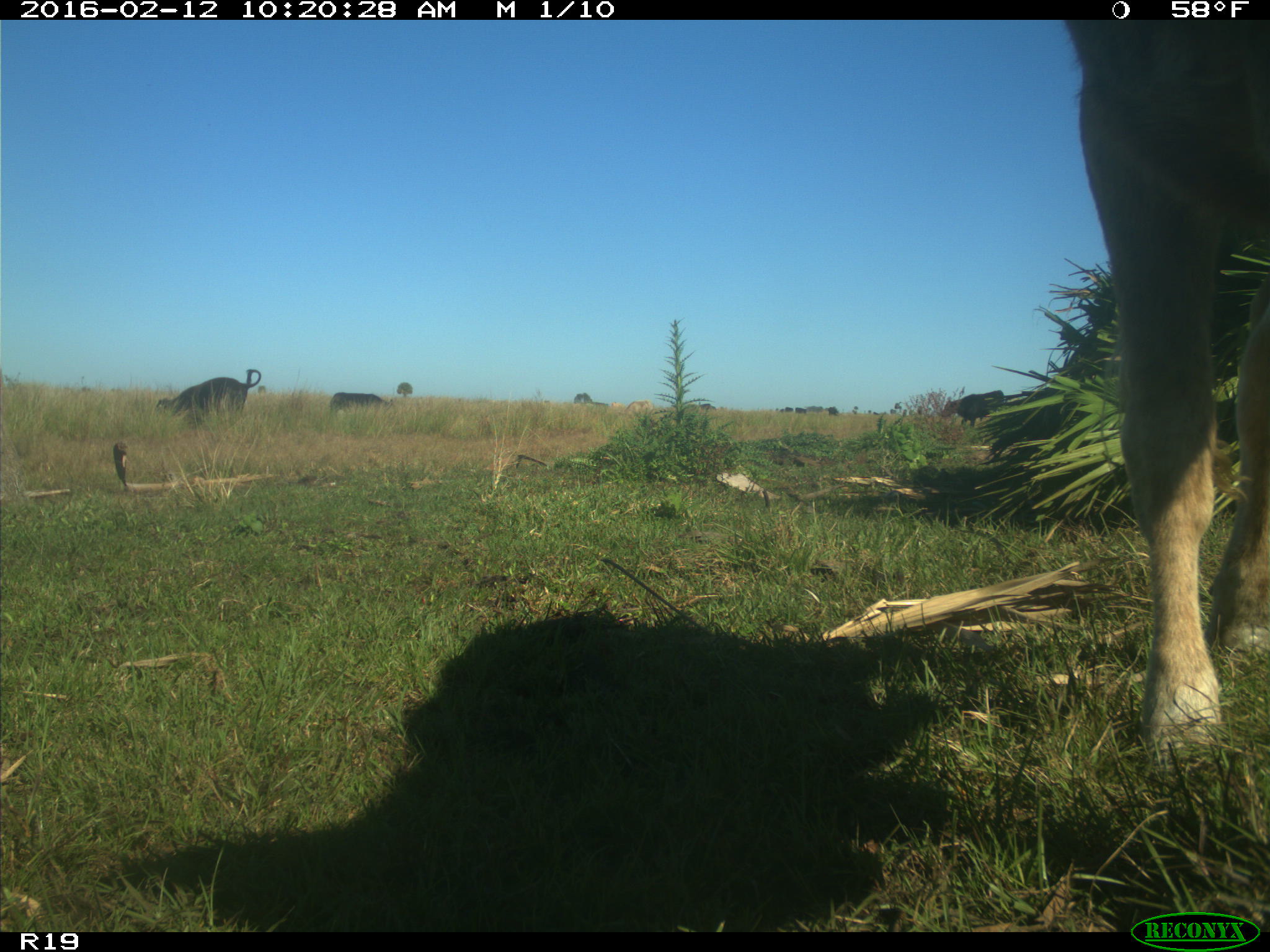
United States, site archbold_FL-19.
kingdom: Animalia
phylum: Chordata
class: Mammalia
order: Artiodactyla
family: Bovidae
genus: Bos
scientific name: Bos taurus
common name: domestic cow